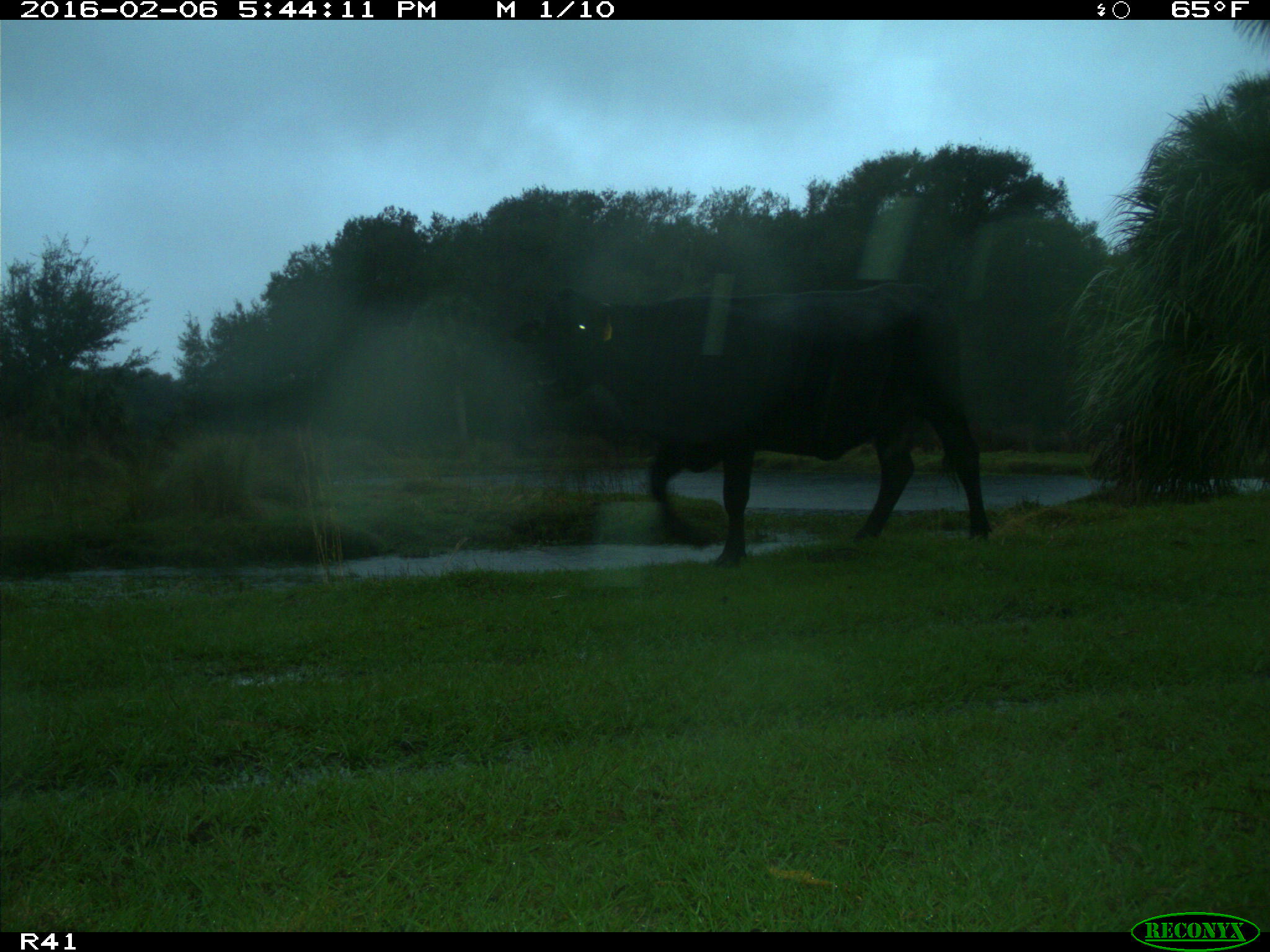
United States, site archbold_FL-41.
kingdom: Animalia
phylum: Chordata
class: Mammalia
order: Artiodactyla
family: Bovidae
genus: Bos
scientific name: Bos taurus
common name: domestic cow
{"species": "Bos taurus (domestic cow)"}